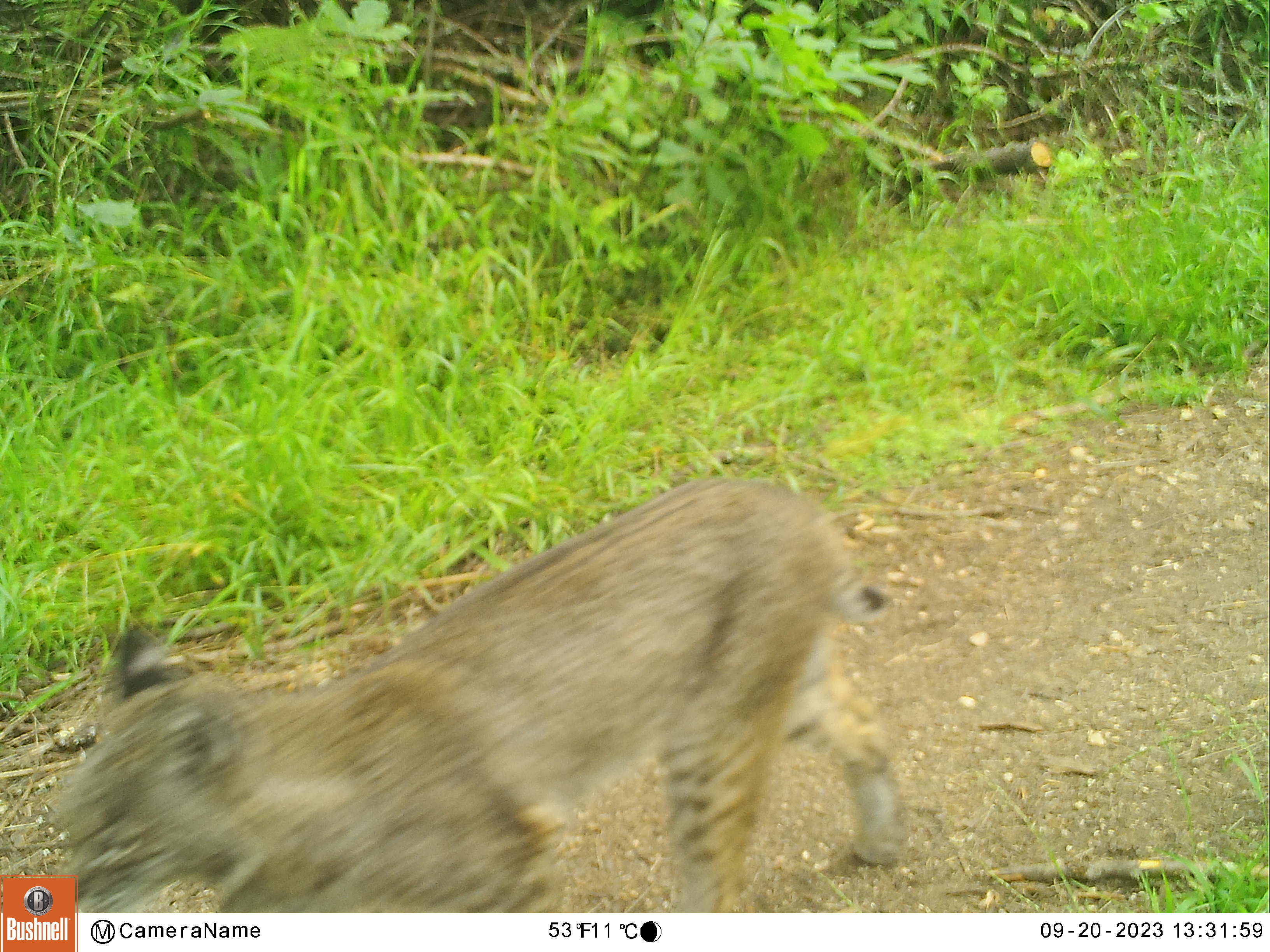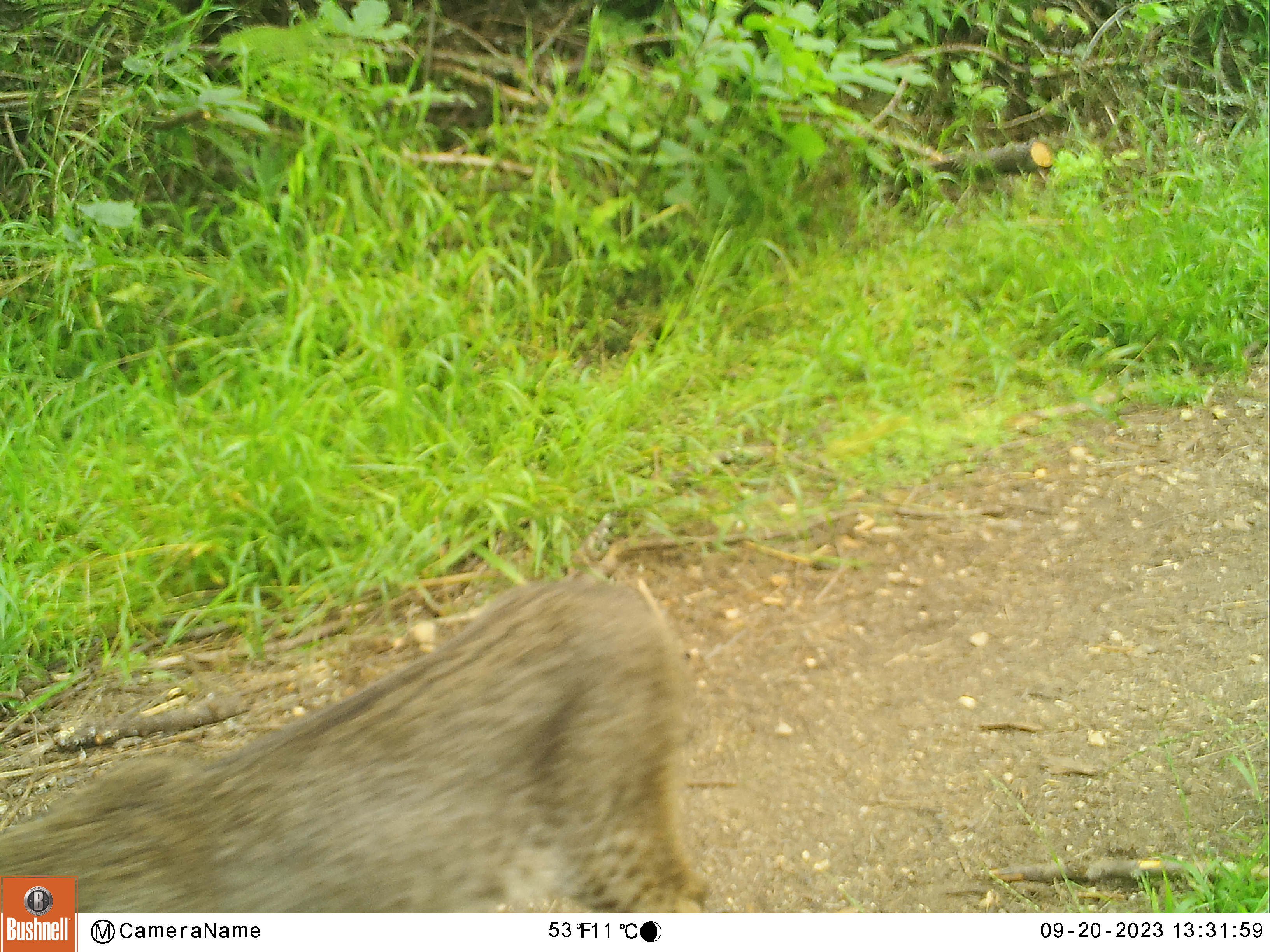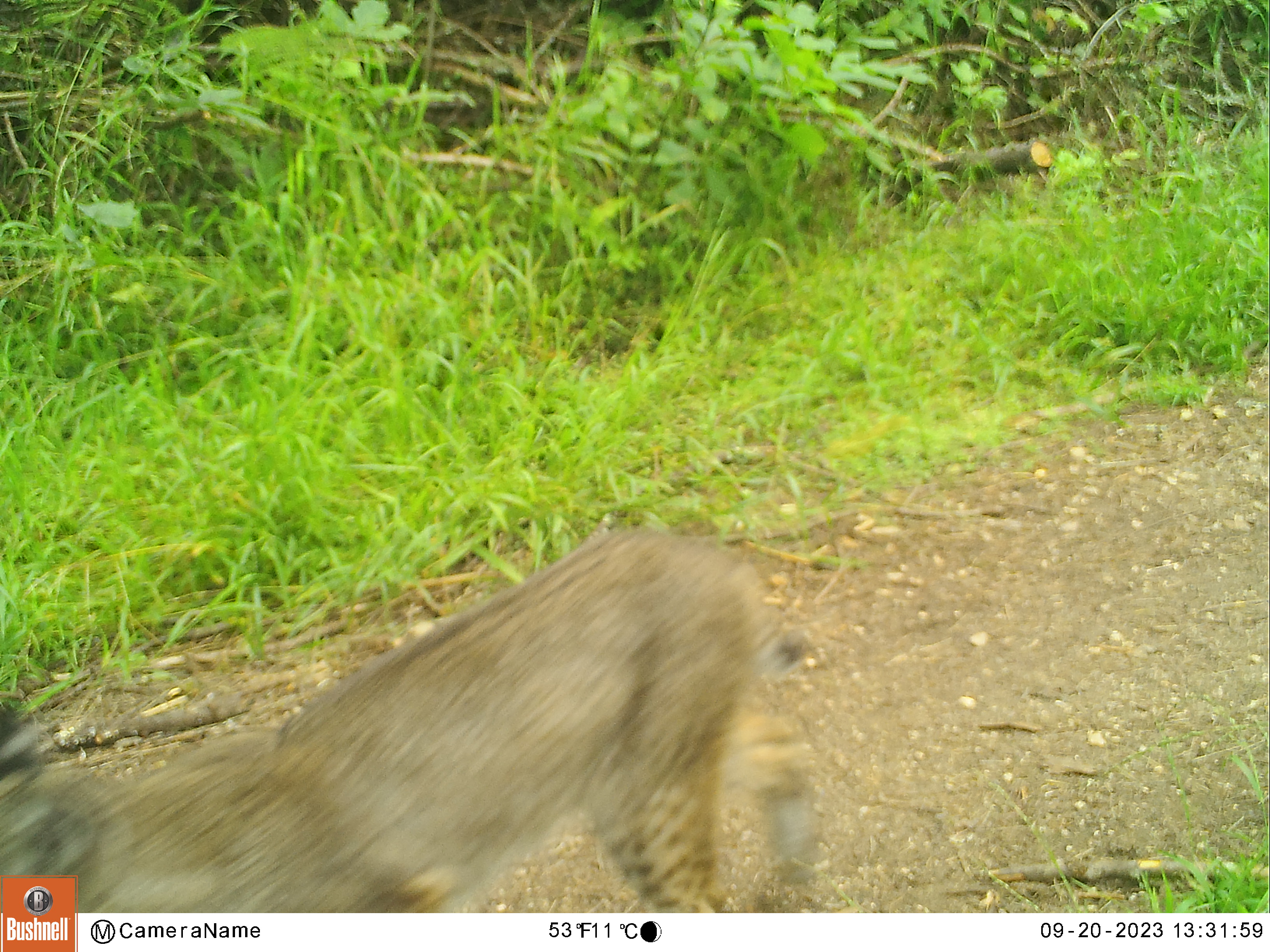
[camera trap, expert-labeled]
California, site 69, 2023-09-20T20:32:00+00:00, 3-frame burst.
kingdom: Animalia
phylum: Chordata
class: Mammalia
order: Carnivora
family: Felidae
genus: Lynx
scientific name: Lynx rufus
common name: bobcat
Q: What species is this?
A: Bobcat (Lynx rufus).